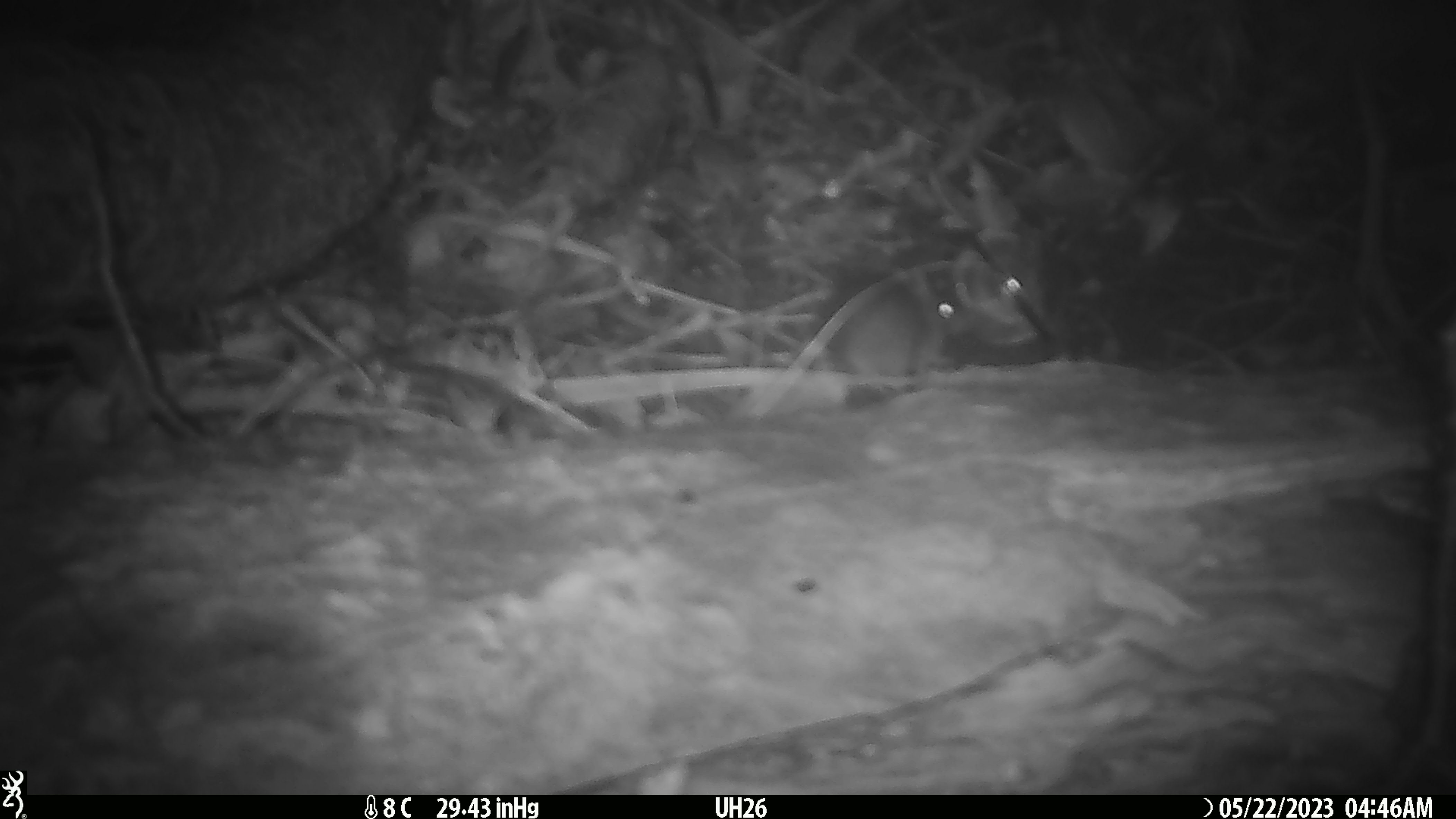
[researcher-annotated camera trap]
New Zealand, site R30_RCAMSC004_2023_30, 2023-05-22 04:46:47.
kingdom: Animalia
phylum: Chordata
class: Mammalia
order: Rodentia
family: Muridae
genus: Mus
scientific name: Mus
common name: mouse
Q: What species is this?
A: Mouse (Mus).